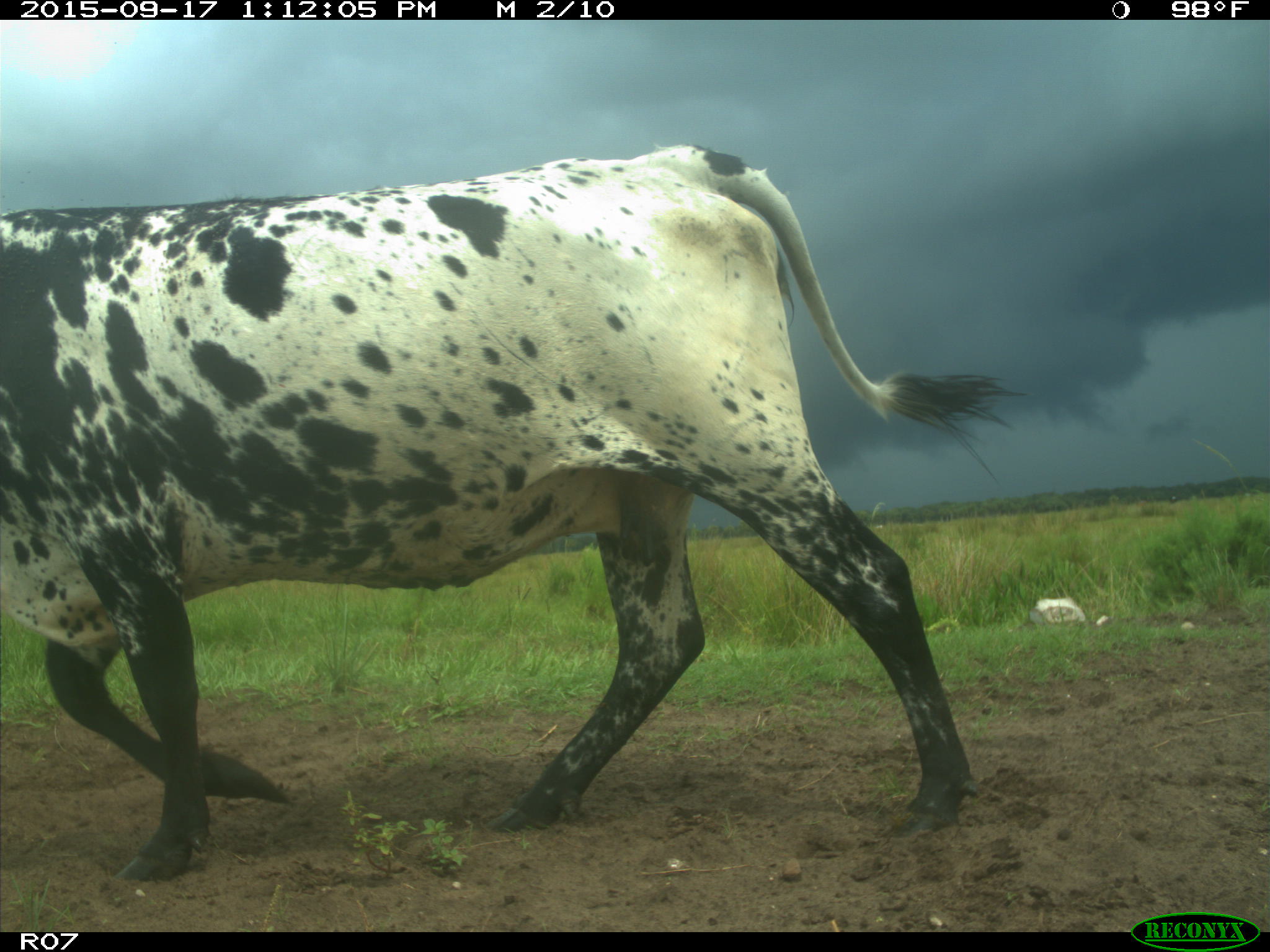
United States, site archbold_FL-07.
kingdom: Animalia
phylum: Chordata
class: Mammalia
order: Artiodactyla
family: Bovidae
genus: Bos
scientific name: Bos taurus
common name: domestic cow